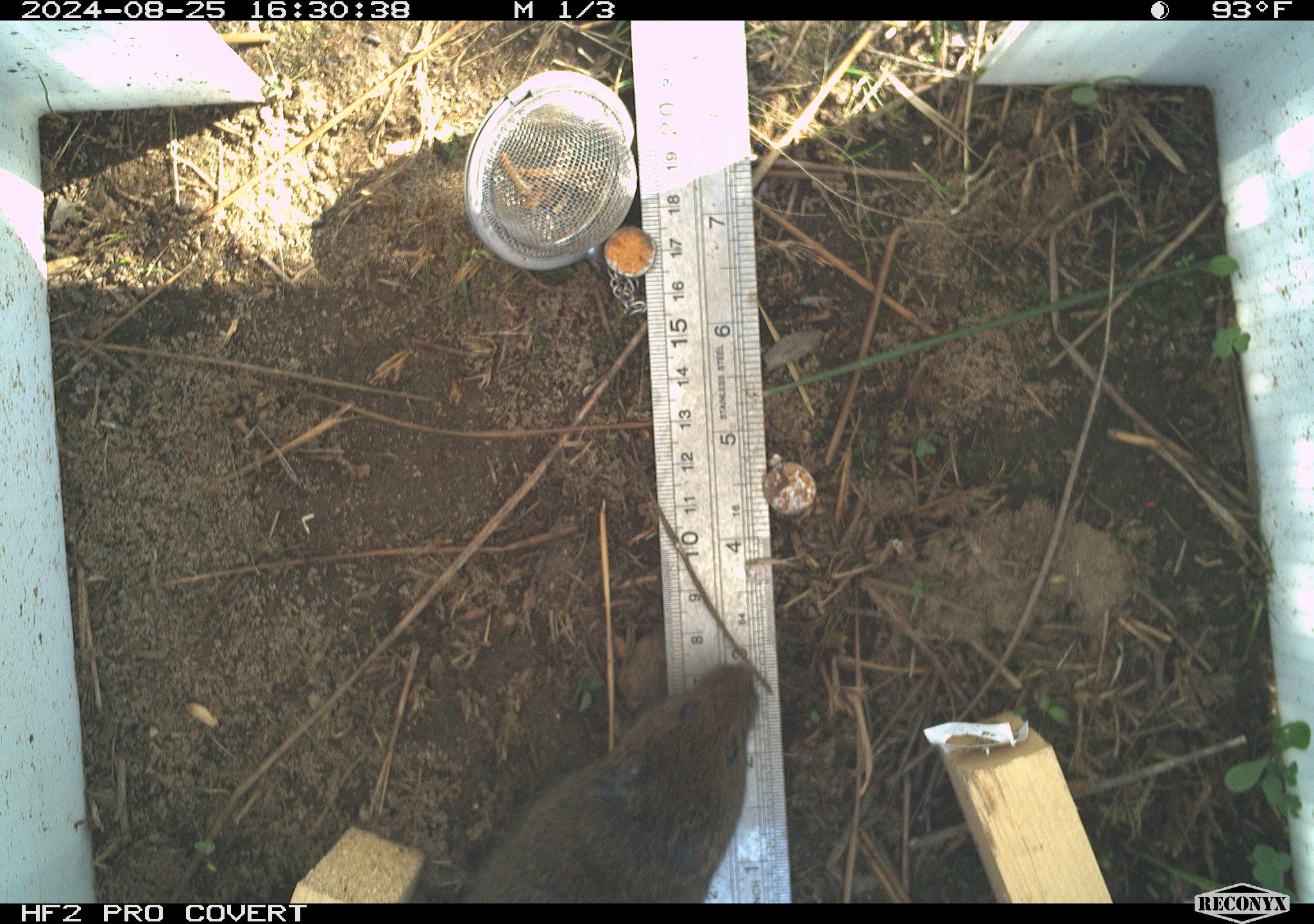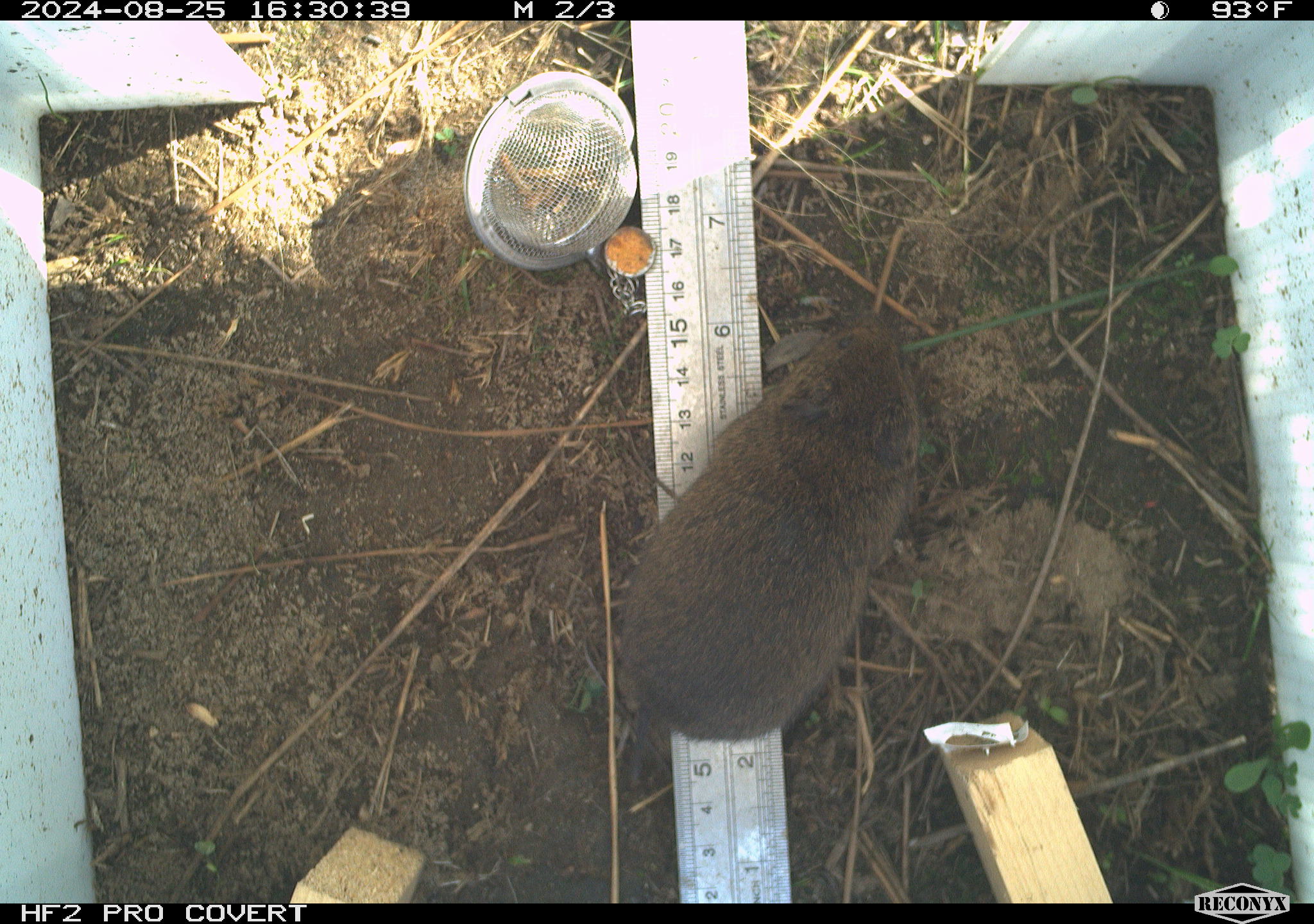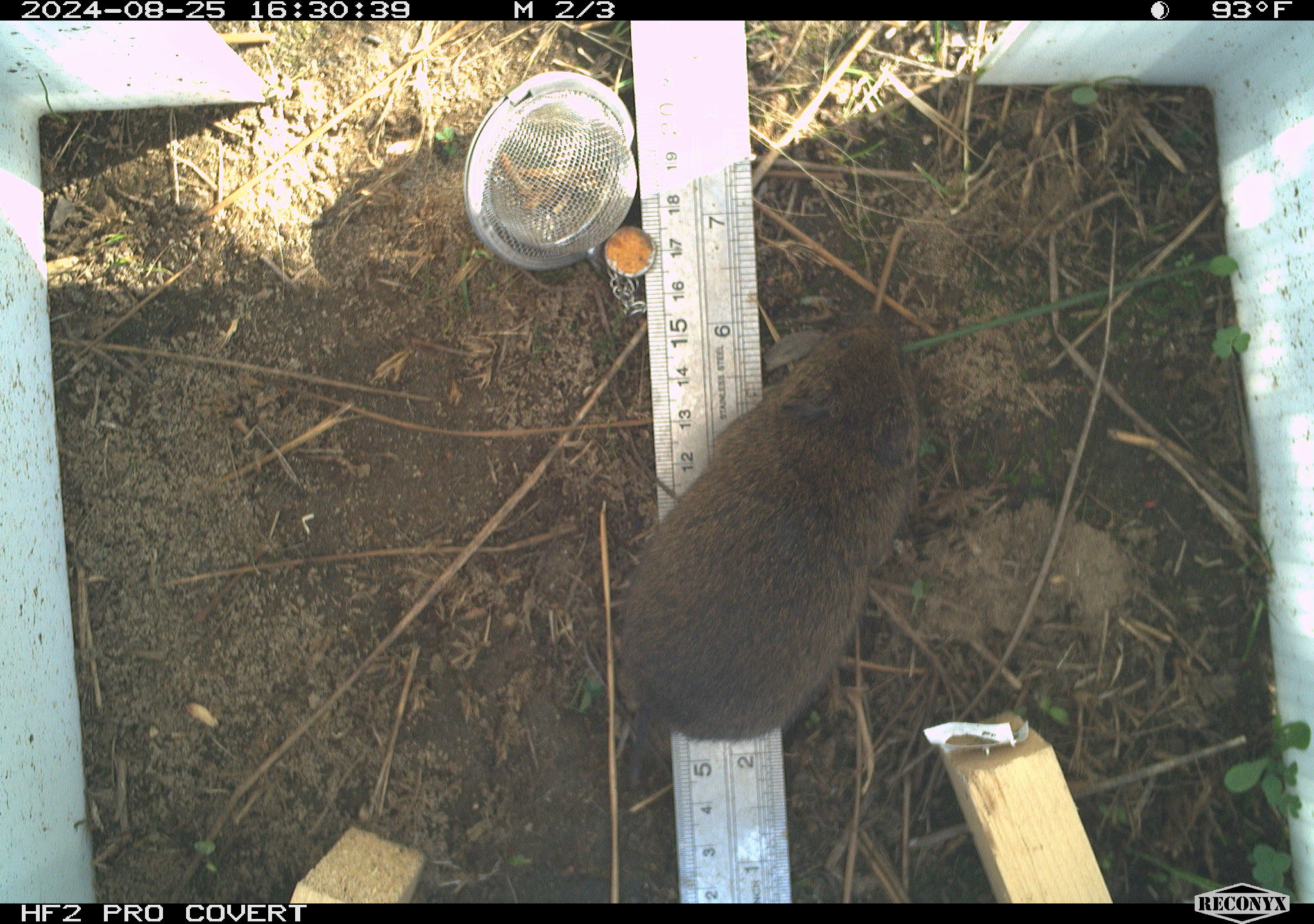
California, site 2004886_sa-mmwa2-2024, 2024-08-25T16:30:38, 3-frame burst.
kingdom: Animalia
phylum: Chordata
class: Mammalia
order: Rodentia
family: Cricetidae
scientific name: Arvicolinae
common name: voles, lemmings, and muskrats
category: arvicolinae subfamily